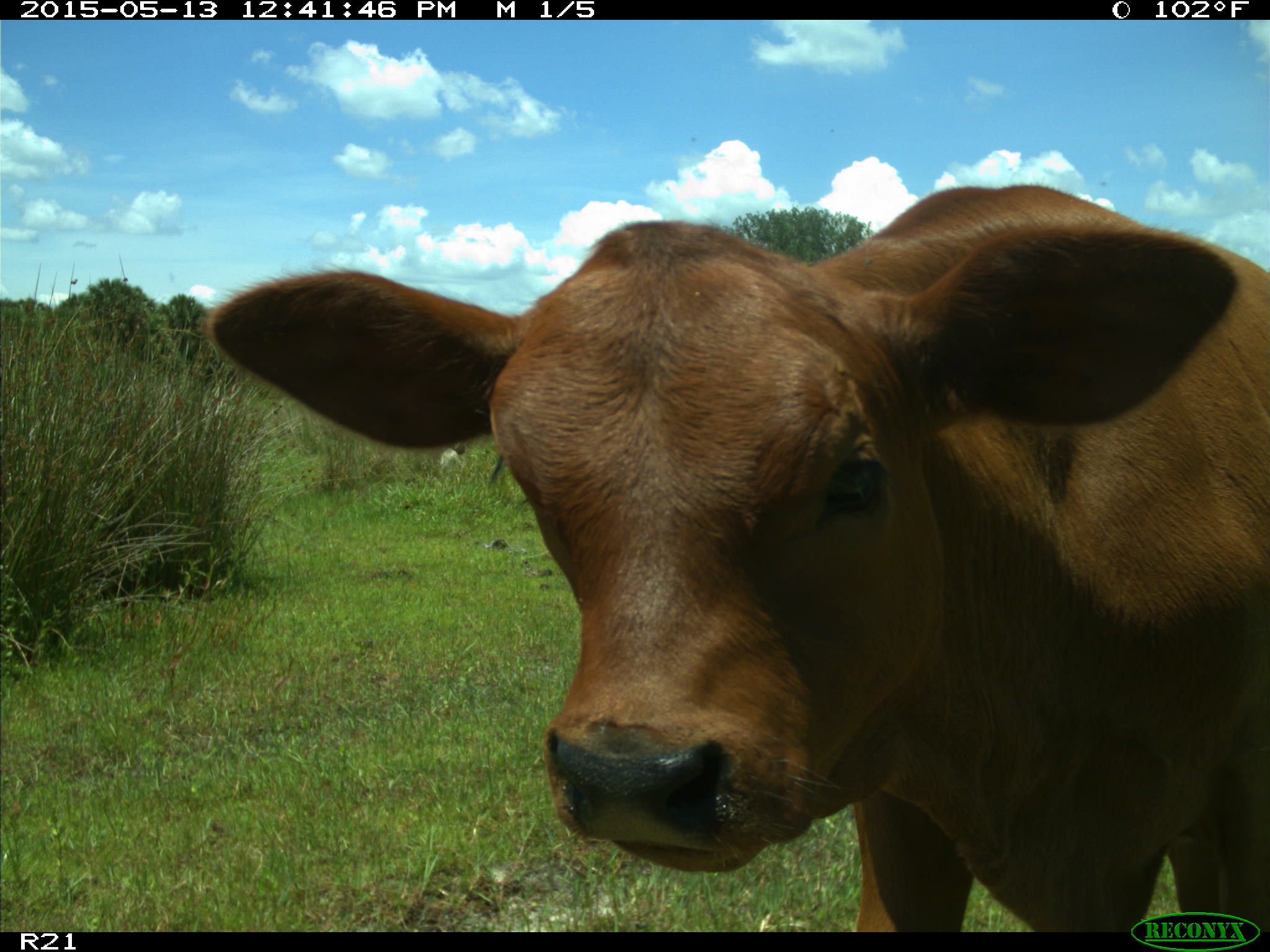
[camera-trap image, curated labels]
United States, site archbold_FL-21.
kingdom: Animalia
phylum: Chordata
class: Mammalia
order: Artiodactyla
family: Bovidae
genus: Bos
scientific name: Bos taurus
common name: domestic cow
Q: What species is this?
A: Bos taurus (domestic cow).